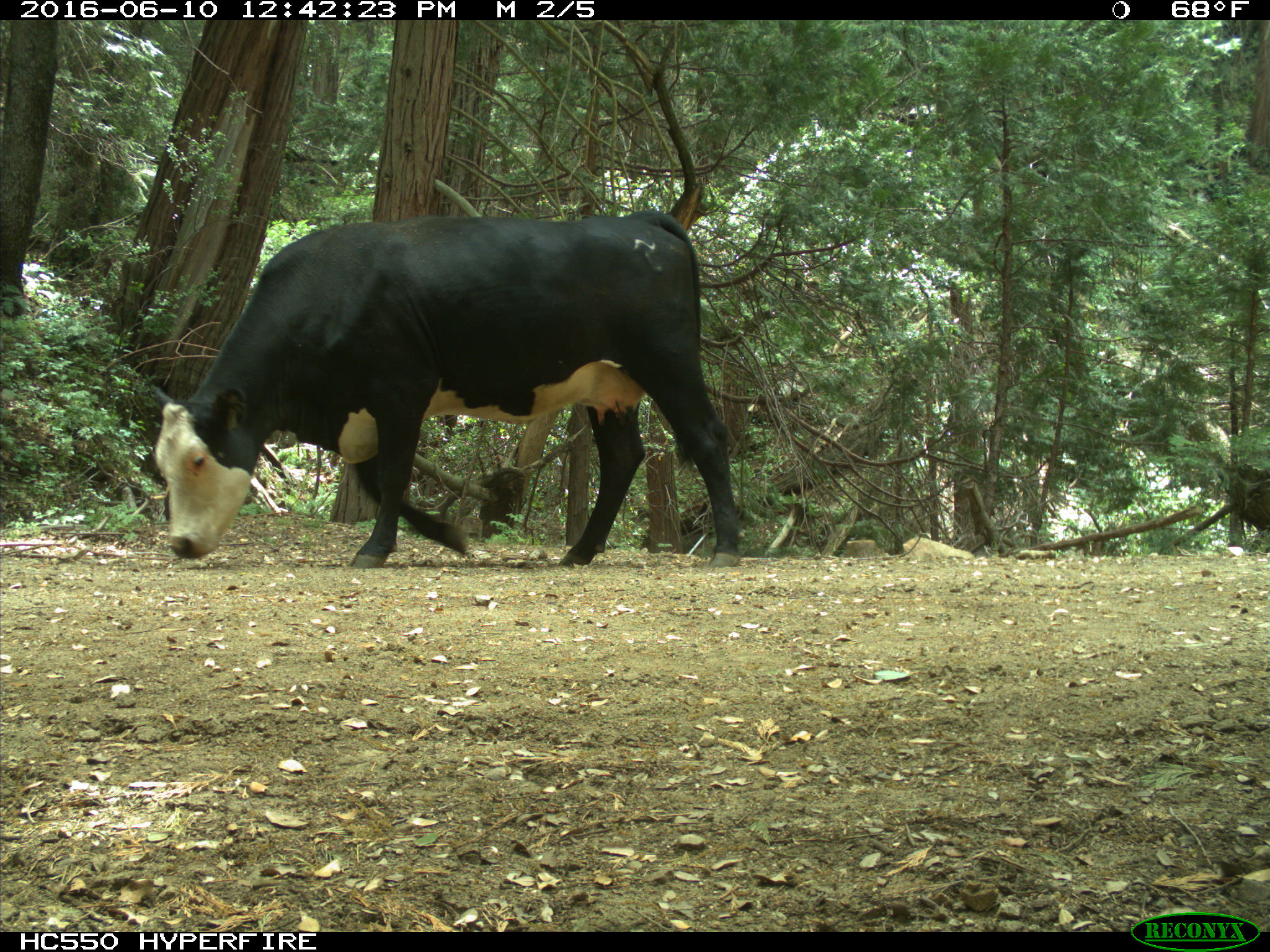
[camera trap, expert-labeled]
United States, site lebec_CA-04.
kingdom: Animalia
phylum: Chordata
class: Mammalia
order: Artiodactyla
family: Bovidae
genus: Bos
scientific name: Bos taurus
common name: domestic cow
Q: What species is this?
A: Bos taurus (domestic cow).